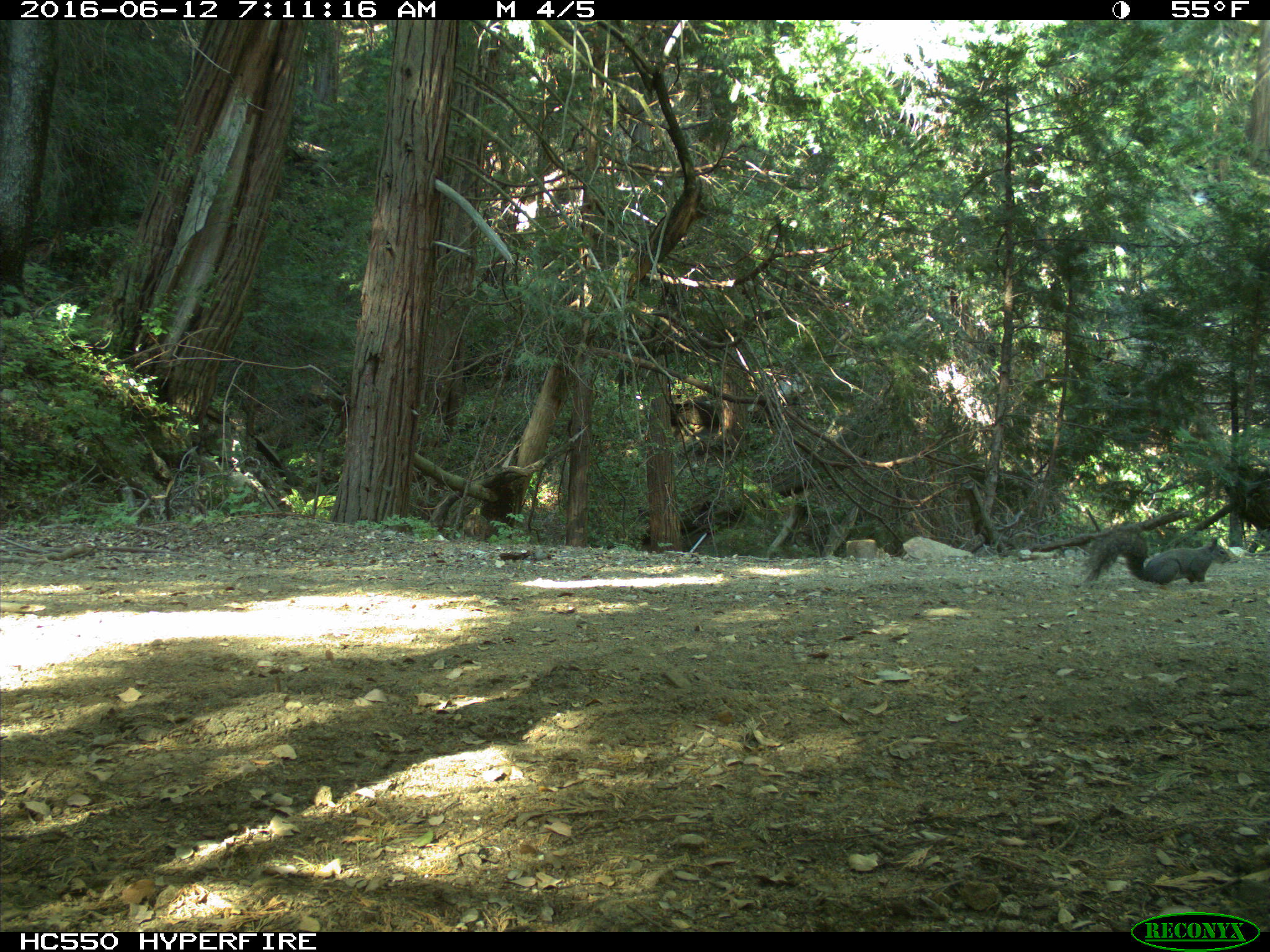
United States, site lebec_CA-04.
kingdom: Animalia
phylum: Chordata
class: Mammalia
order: Rodentia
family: Sciuridae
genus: Sciurus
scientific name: Sciurus carolinensis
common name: eastern gray squirrel